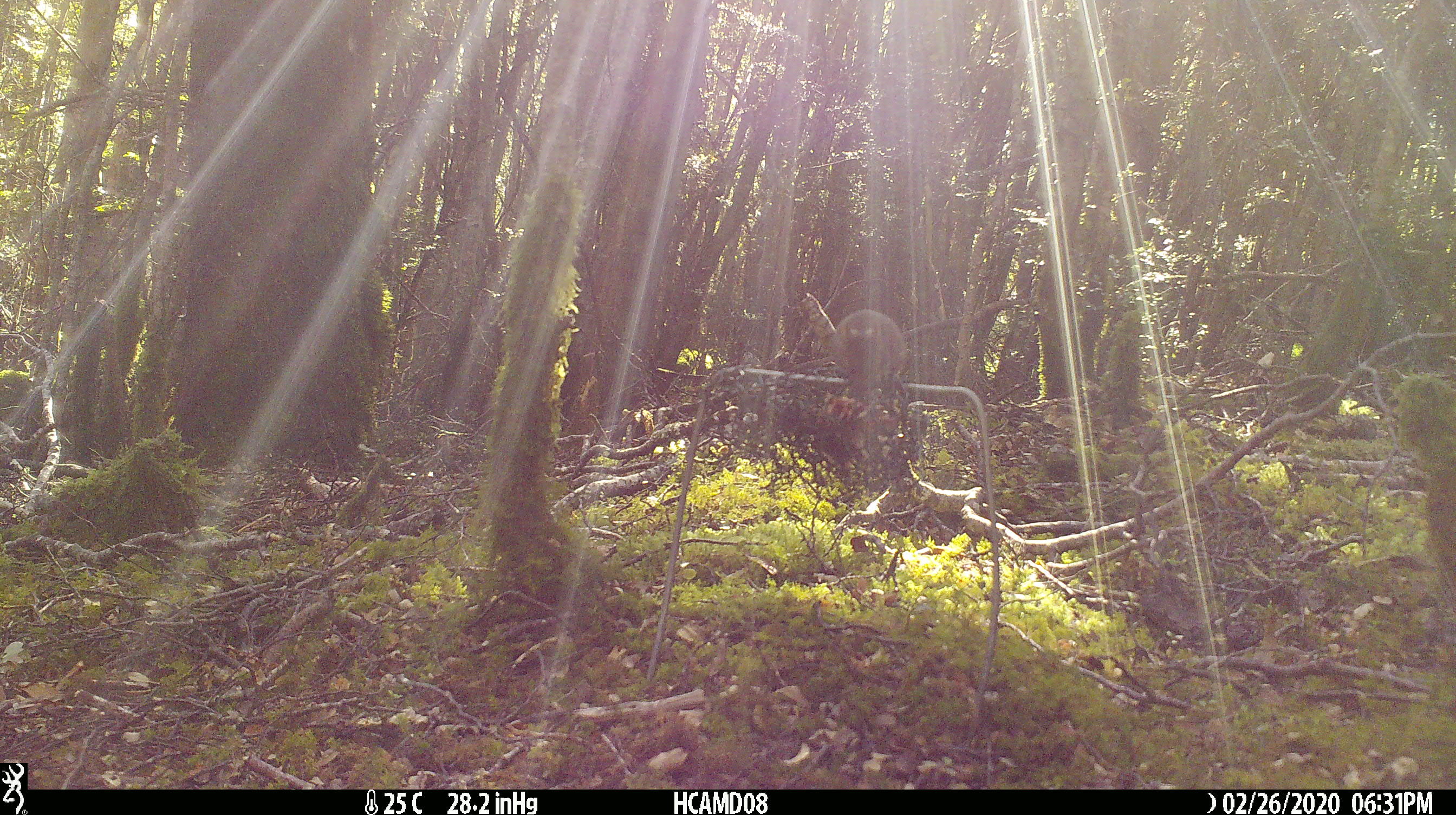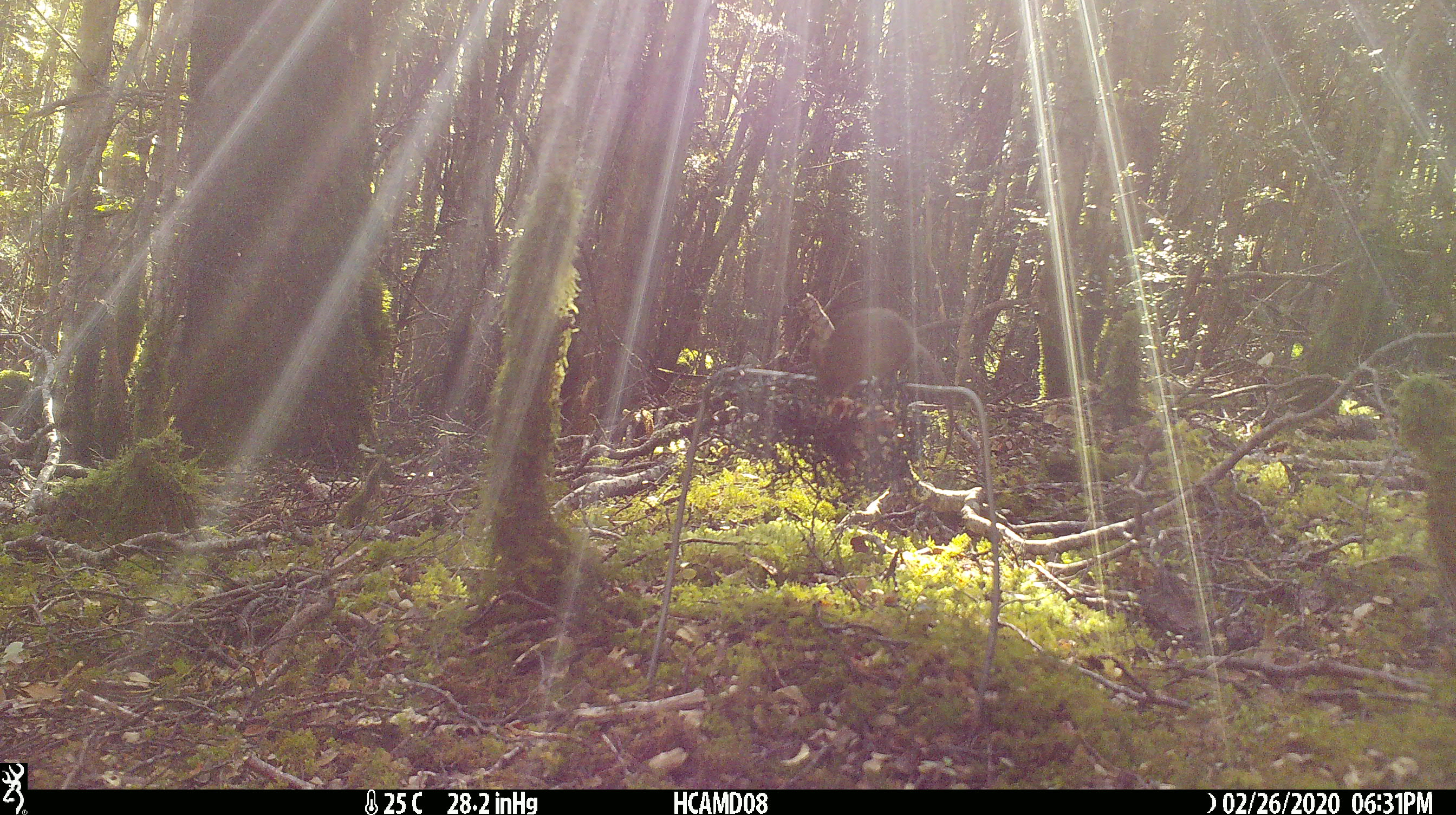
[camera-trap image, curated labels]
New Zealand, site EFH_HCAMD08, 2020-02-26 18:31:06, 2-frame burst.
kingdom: Animalia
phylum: Chordata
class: Mammalia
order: Rodentia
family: Muridae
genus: Mus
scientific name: Mus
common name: mouse